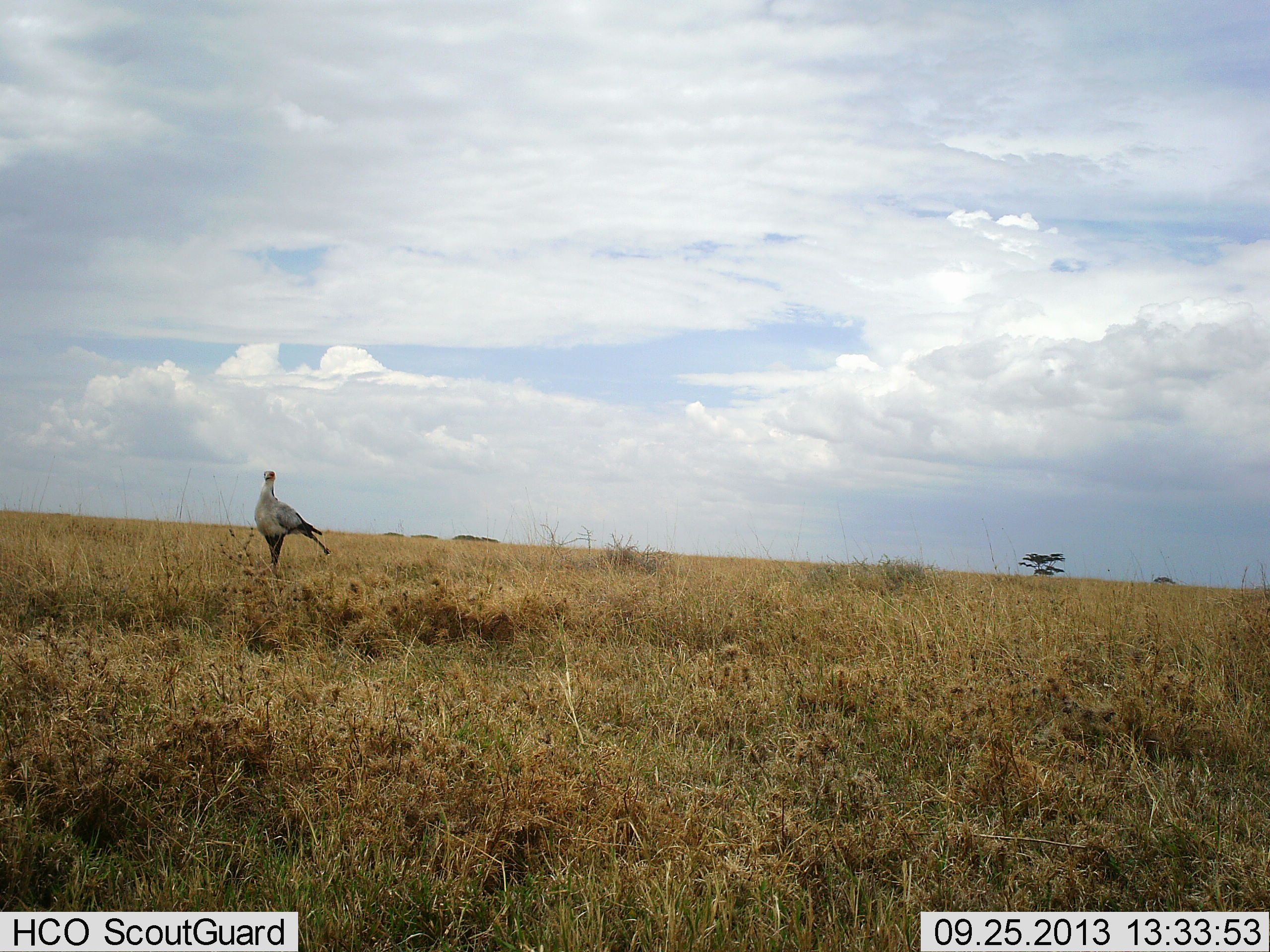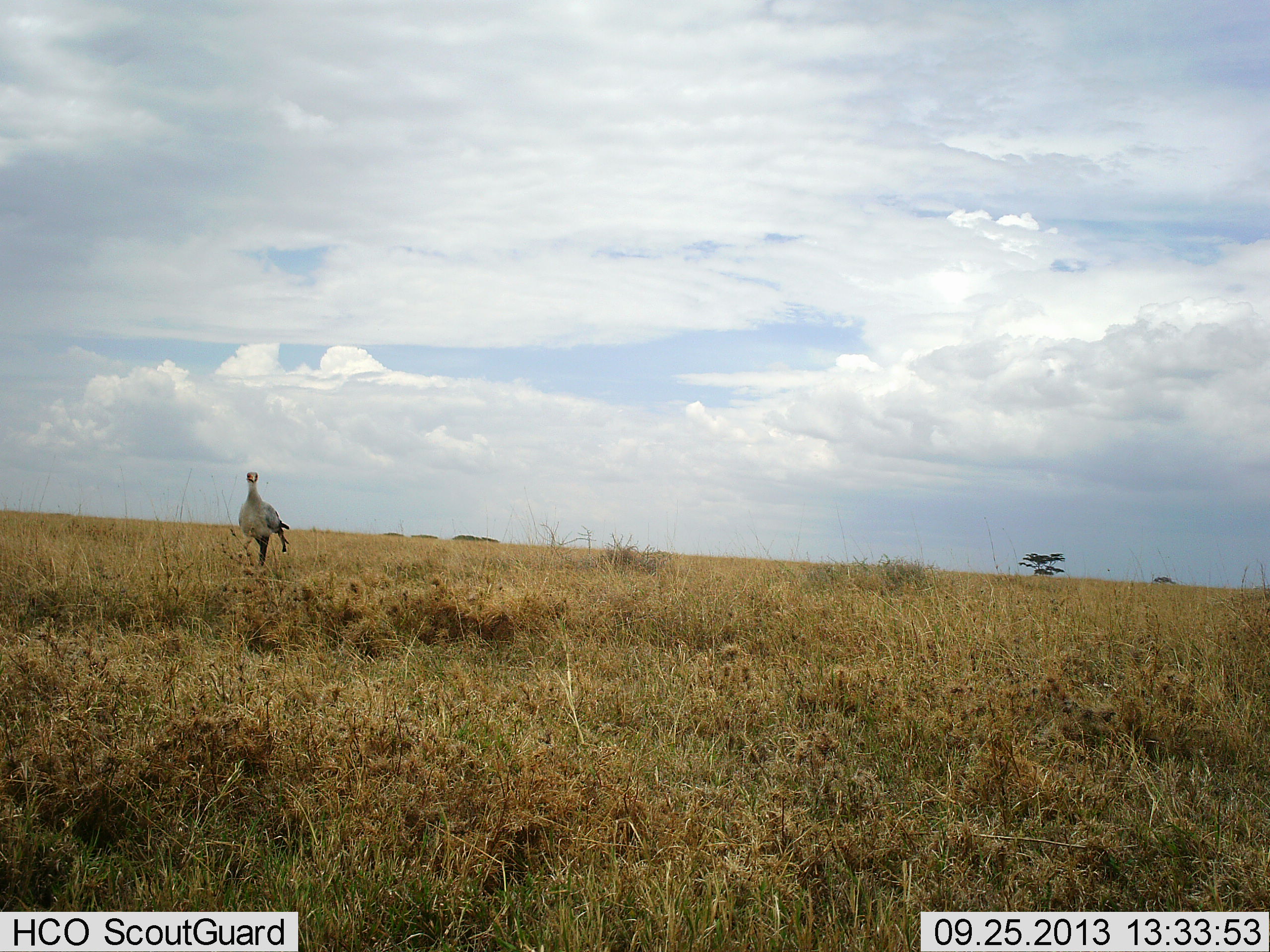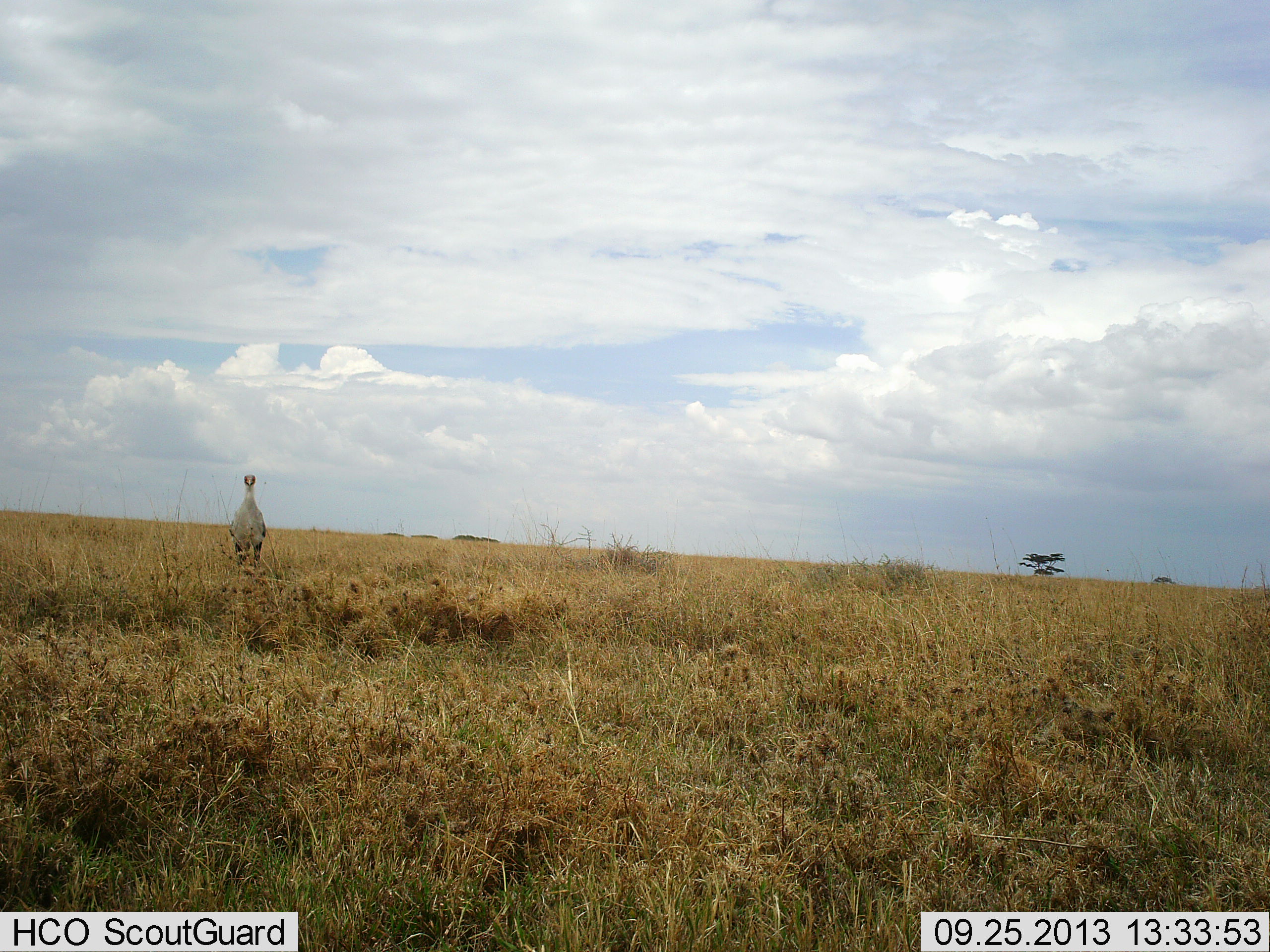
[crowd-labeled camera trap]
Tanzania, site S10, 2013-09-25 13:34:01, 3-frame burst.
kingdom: Animalia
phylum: Chordata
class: Aves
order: Accipitriformes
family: Sagittariidae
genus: Sagittarius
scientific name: Sagittarius serpentarius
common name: secretary bird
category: secretarybird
Secretarybird (secretary bird) (Sagittarius serpentarius), count 1. Behavior (volunteer vote fractions): standing 38%, resting 0%, moving 62%, interacting 0%. Young present (vote fraction): 0%. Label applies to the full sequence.